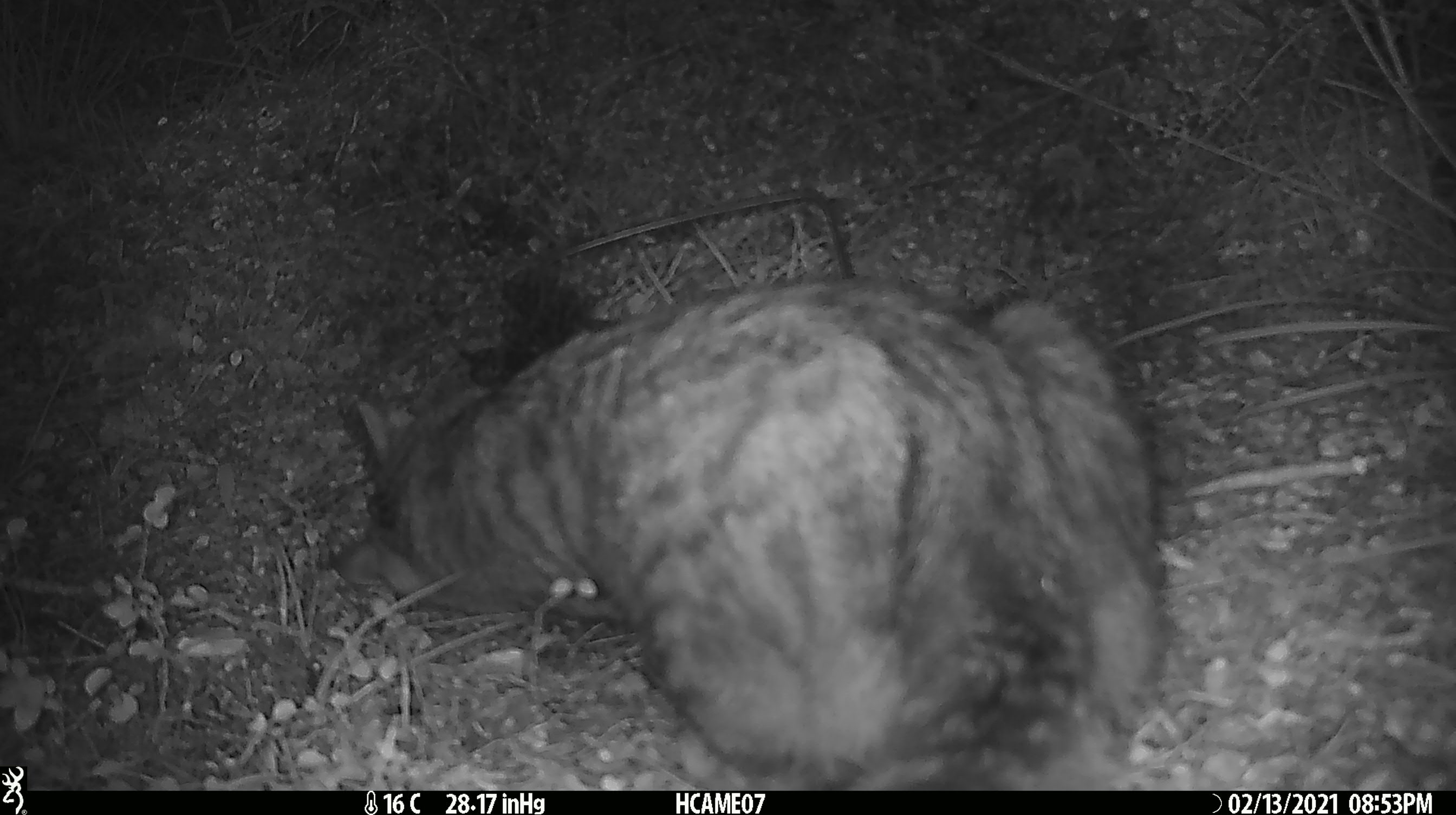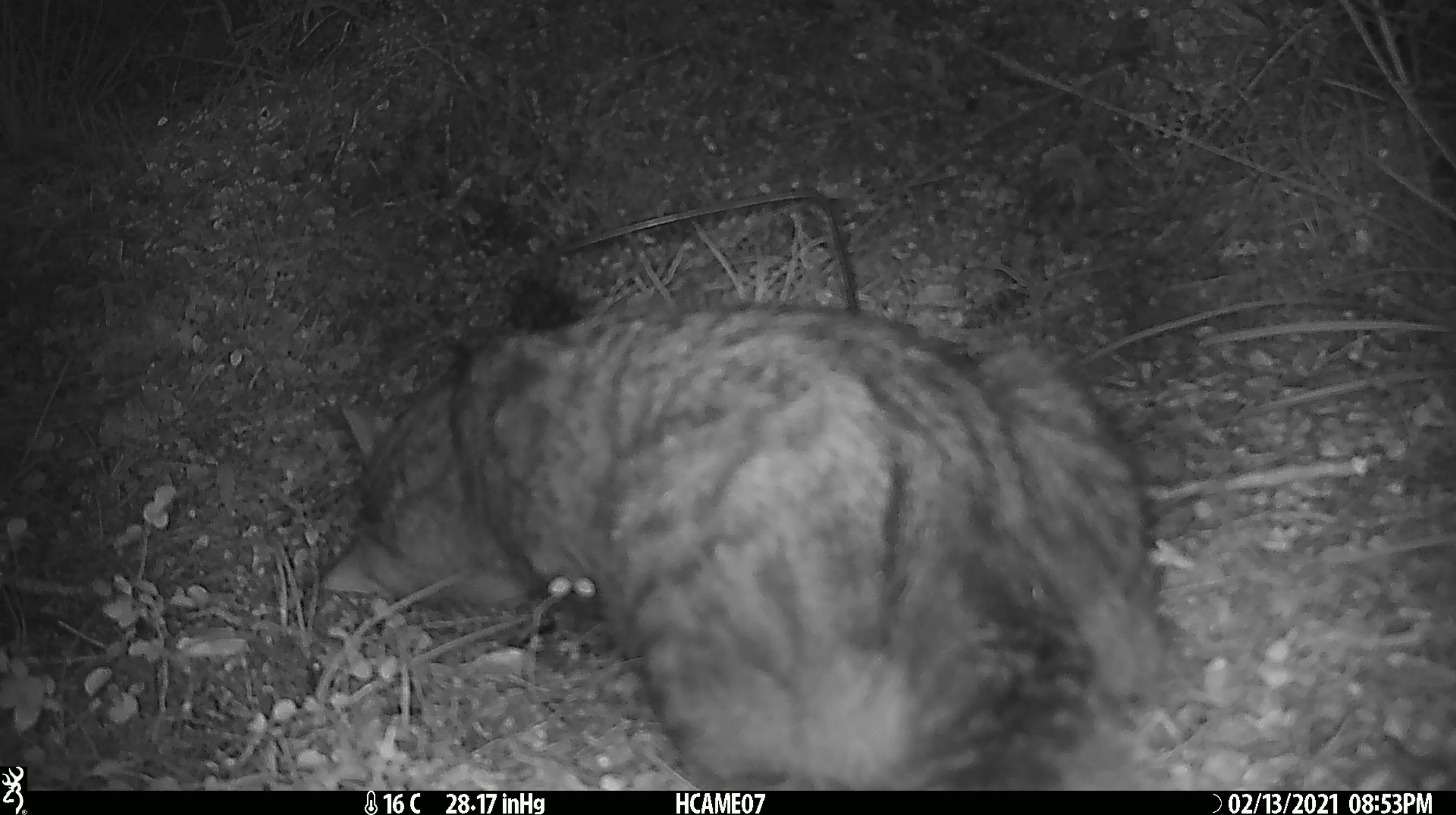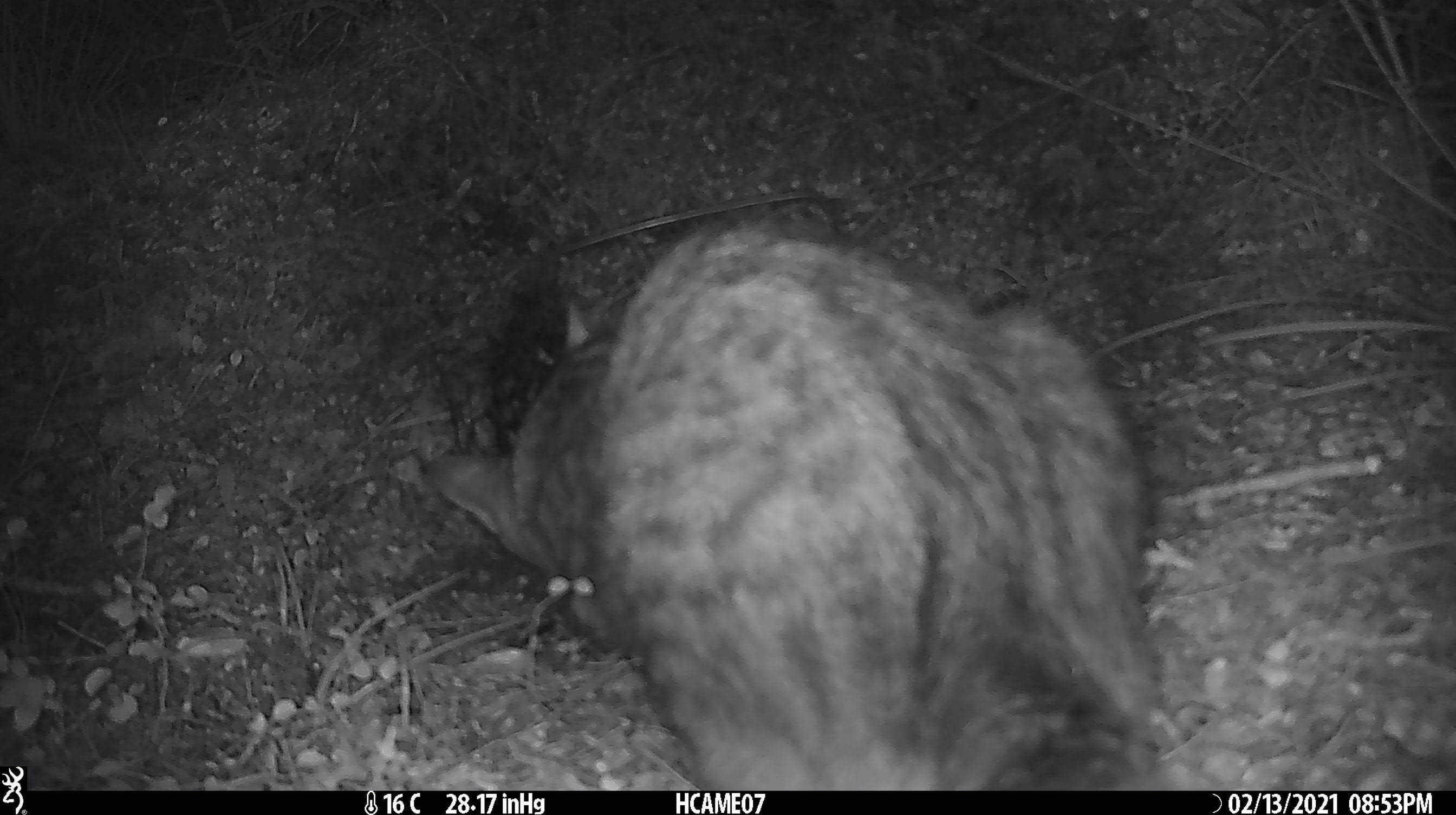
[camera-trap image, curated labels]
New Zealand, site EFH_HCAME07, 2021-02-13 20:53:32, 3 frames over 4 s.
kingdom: Animalia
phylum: Chordata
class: Mammalia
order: Carnivora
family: Felidae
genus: Felis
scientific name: Felis catus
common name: domestic cat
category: cat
Cat (domestic cat) (Felis catus).